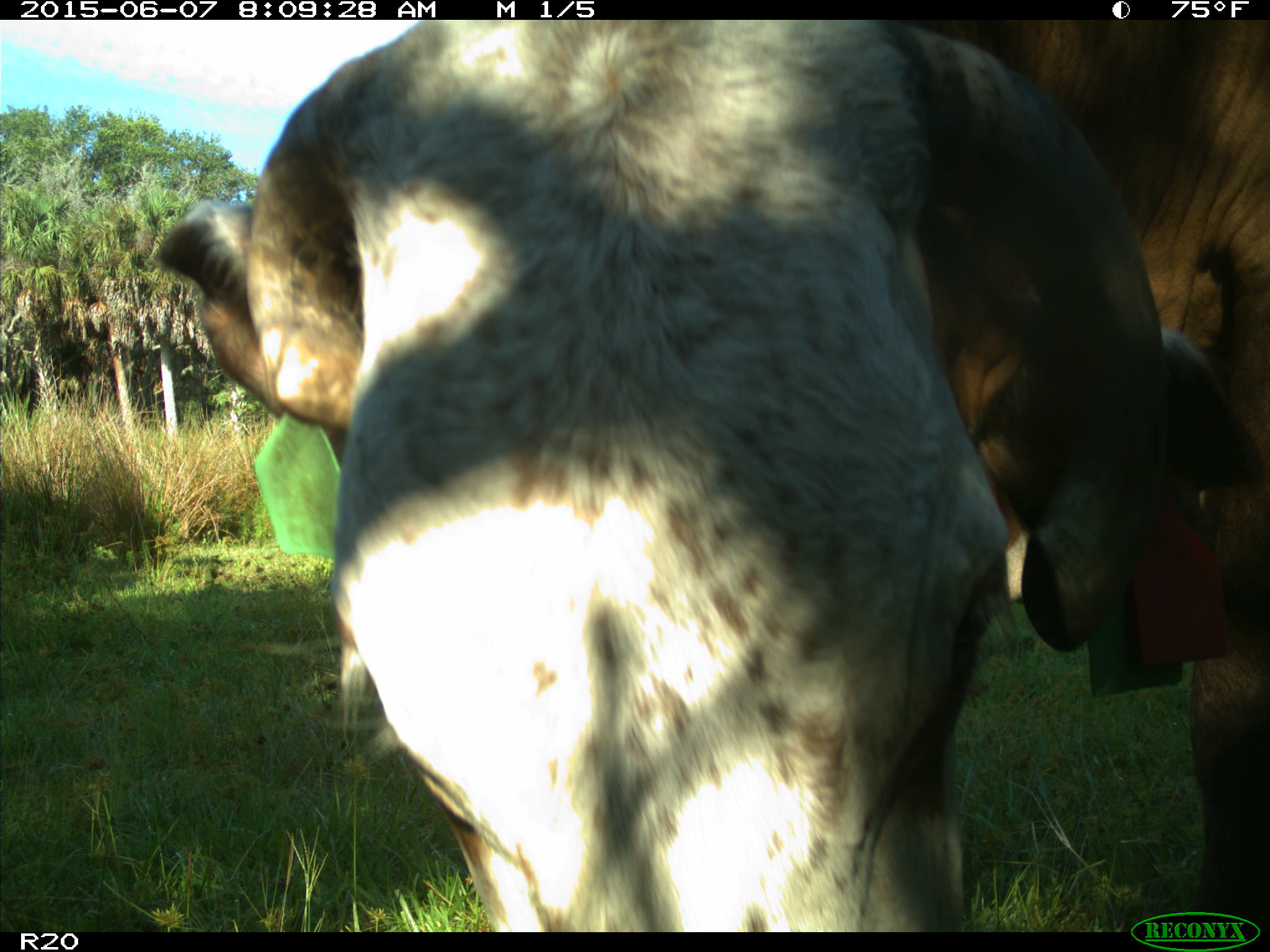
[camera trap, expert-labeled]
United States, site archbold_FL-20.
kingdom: Animalia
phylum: Chordata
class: Mammalia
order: Artiodactyla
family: Bovidae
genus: Bos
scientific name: Bos taurus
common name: domestic cow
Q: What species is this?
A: Bos taurus (domestic cow).